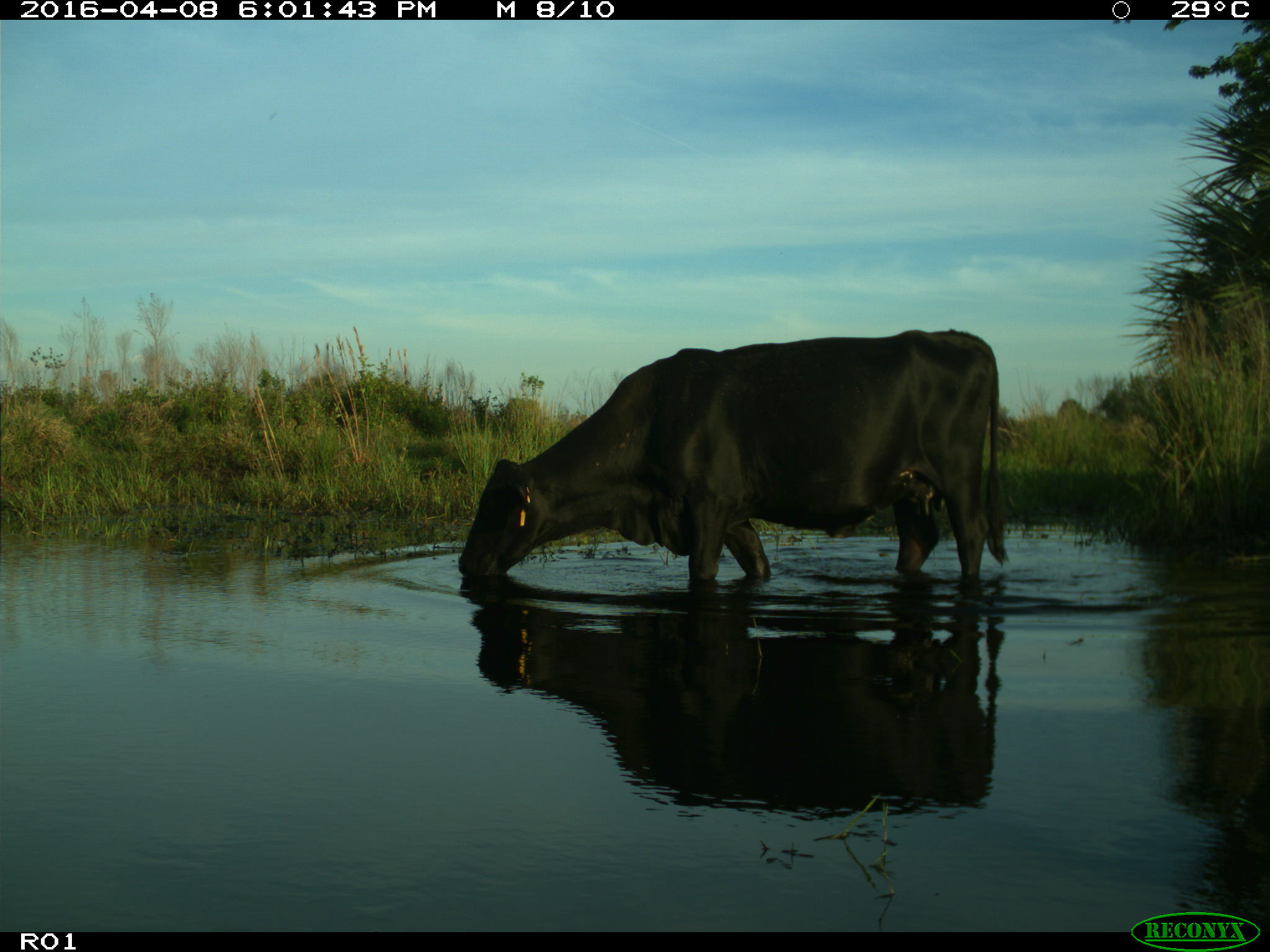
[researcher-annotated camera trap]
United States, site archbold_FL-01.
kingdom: Animalia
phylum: Chordata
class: Mammalia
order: Artiodactyla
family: Bovidae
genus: Bos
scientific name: Bos taurus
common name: domestic cow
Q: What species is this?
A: Bos taurus (domestic cow).